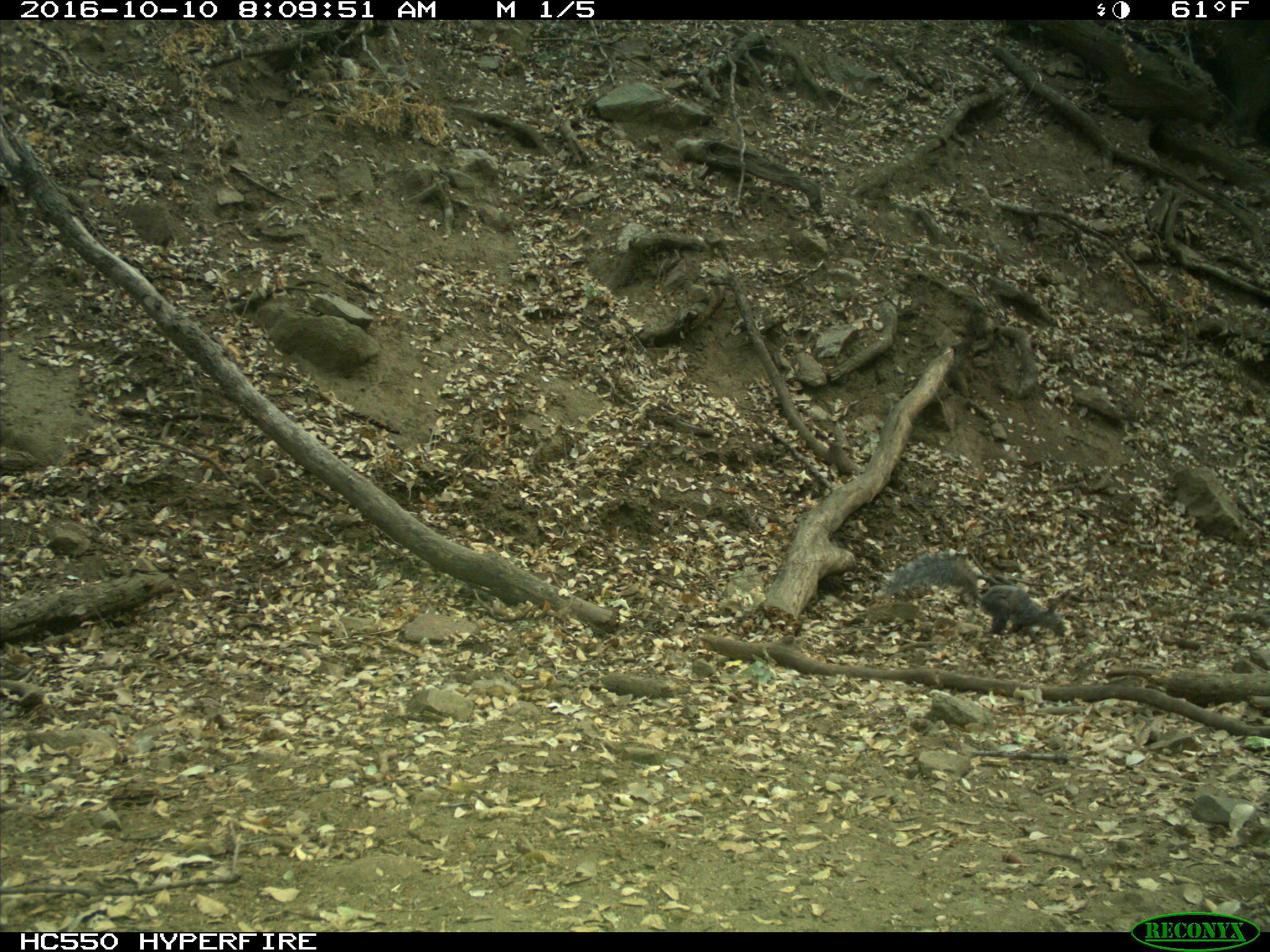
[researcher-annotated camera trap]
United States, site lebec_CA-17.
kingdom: Animalia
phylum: Chordata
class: Mammalia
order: Rodentia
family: Sciuridae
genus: Sciurus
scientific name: Sciurus carolinensis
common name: eastern gray squirrel